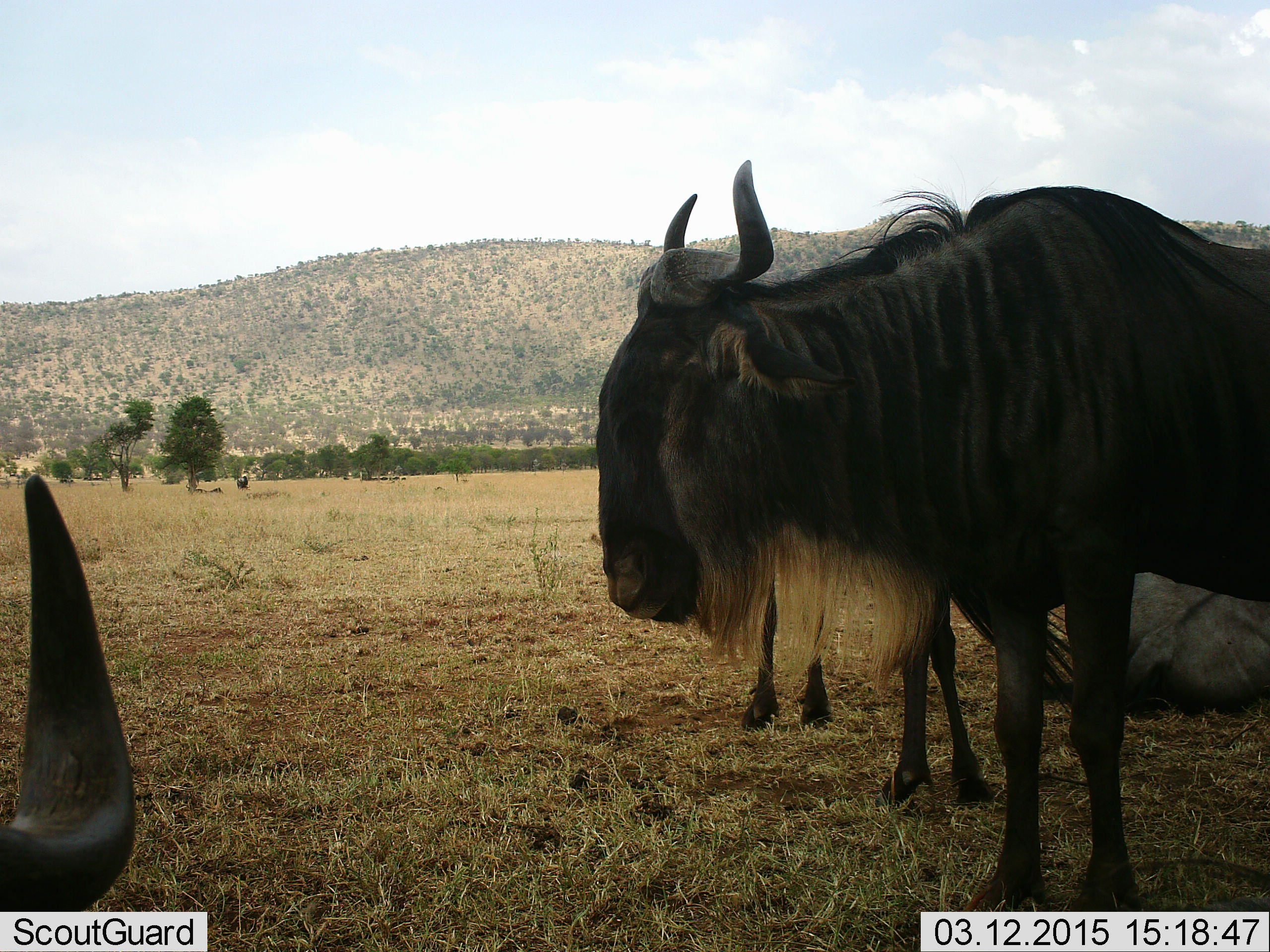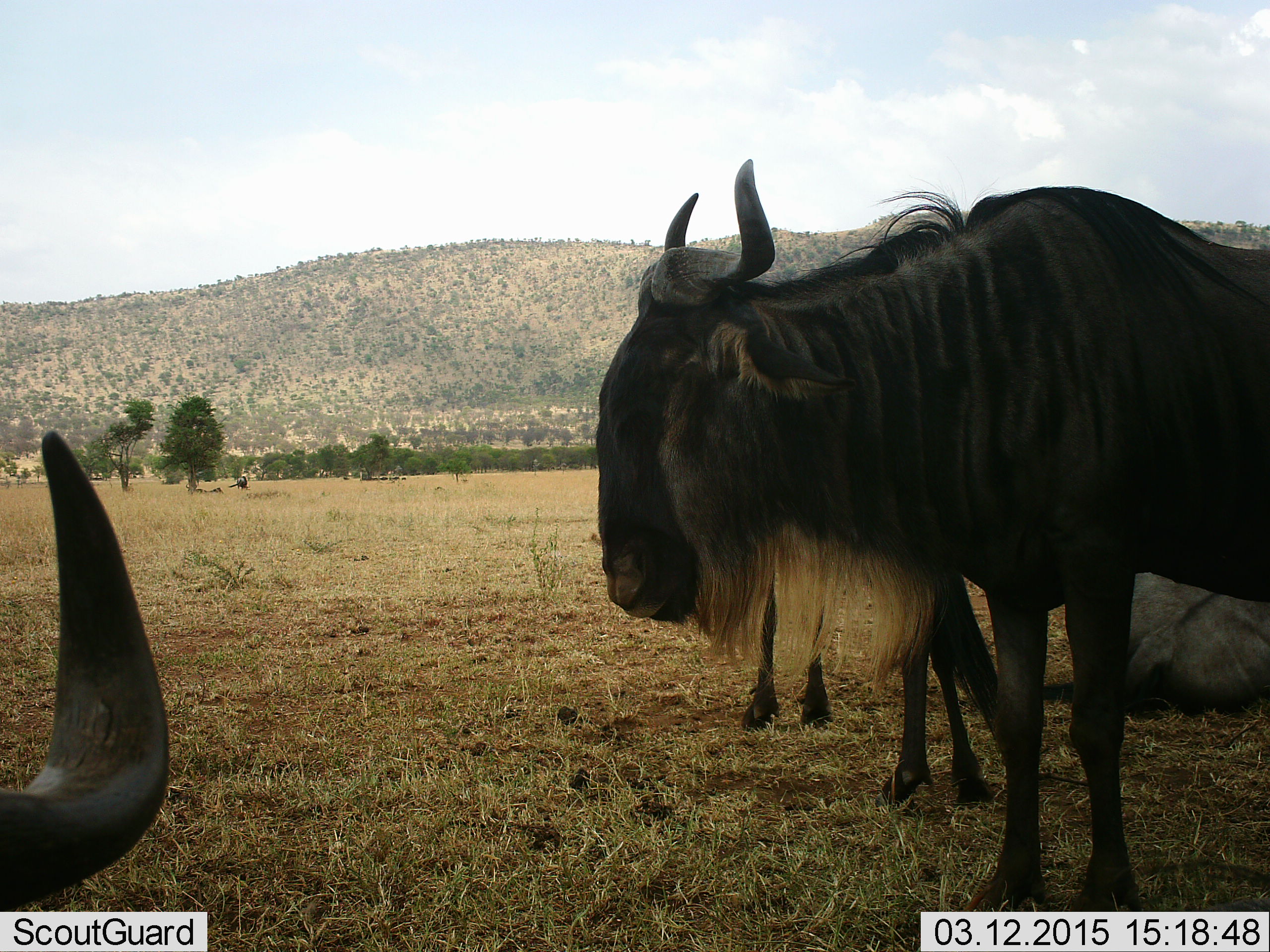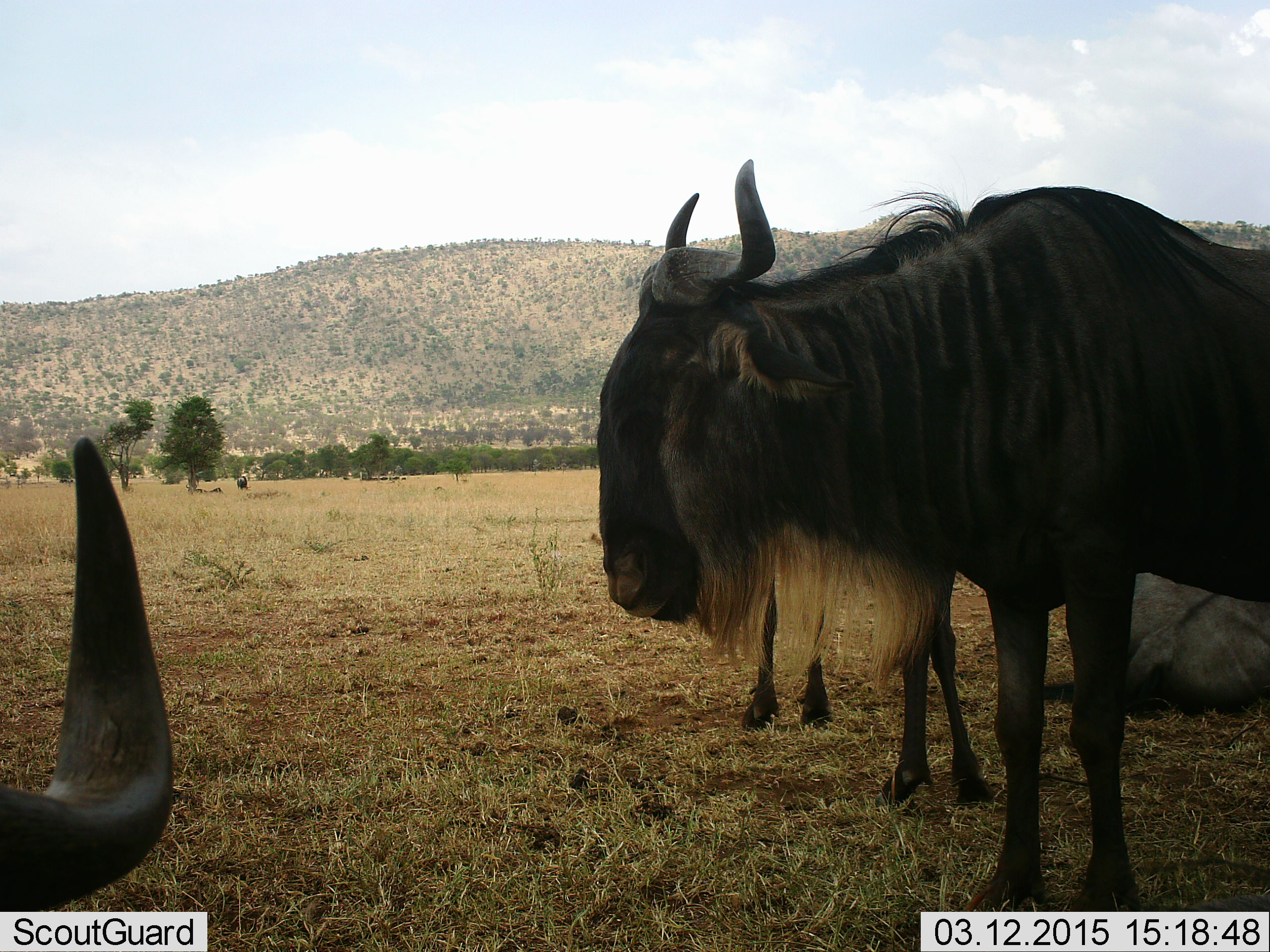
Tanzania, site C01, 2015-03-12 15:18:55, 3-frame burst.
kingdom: Animalia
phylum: Chordata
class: Mammalia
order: Artiodactyla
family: Bovidae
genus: Connochaetes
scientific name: Connochaetes taurinus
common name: blue wildebeest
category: wildebeest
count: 4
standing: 90%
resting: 80%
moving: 0%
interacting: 0%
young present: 0%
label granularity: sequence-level